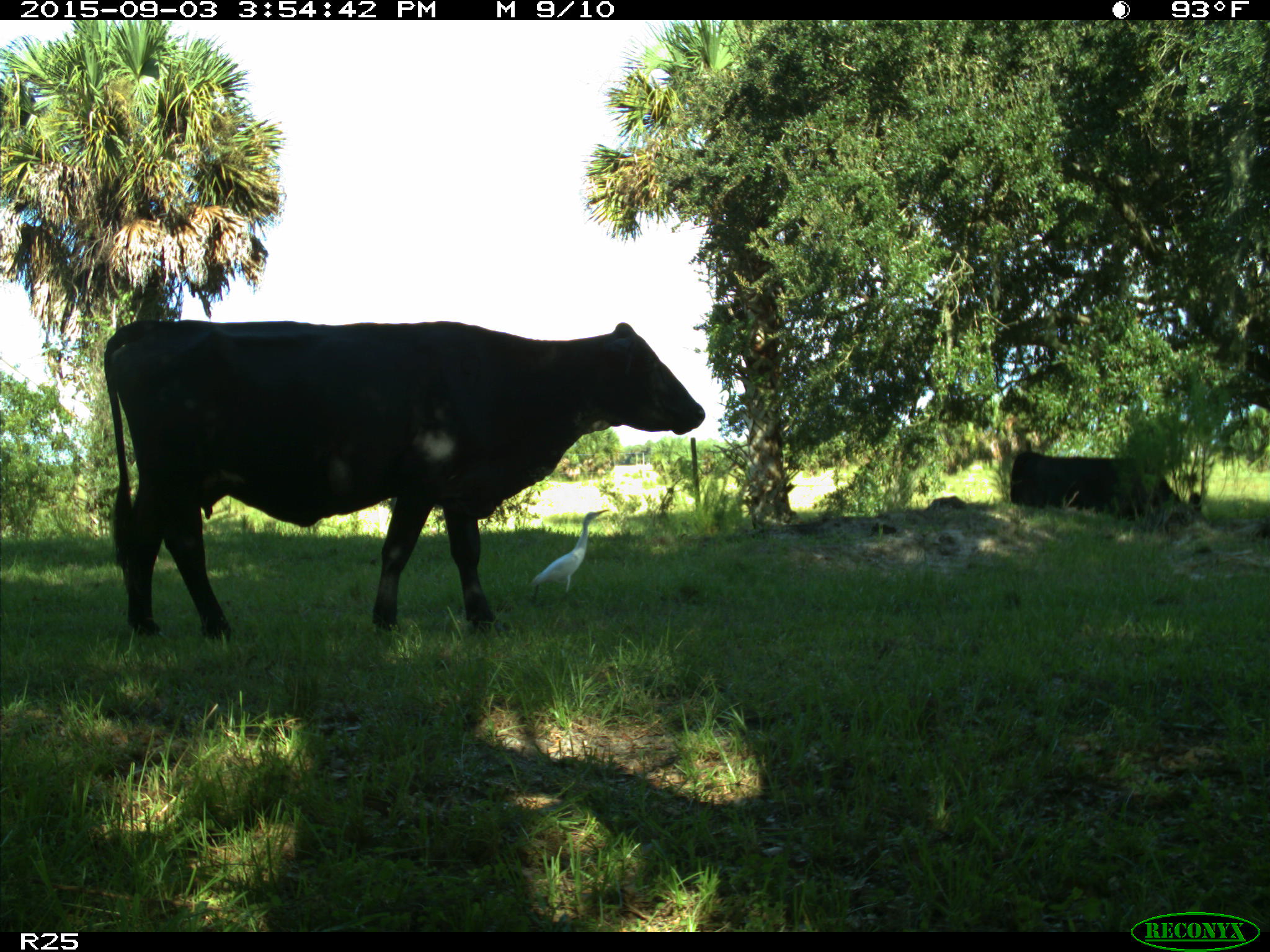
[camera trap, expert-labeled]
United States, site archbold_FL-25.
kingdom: Animalia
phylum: Chordata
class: Mammalia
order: Artiodactyla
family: Bovidae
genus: Bos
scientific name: Bos taurus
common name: domestic cow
Bos taurus (domestic cow).